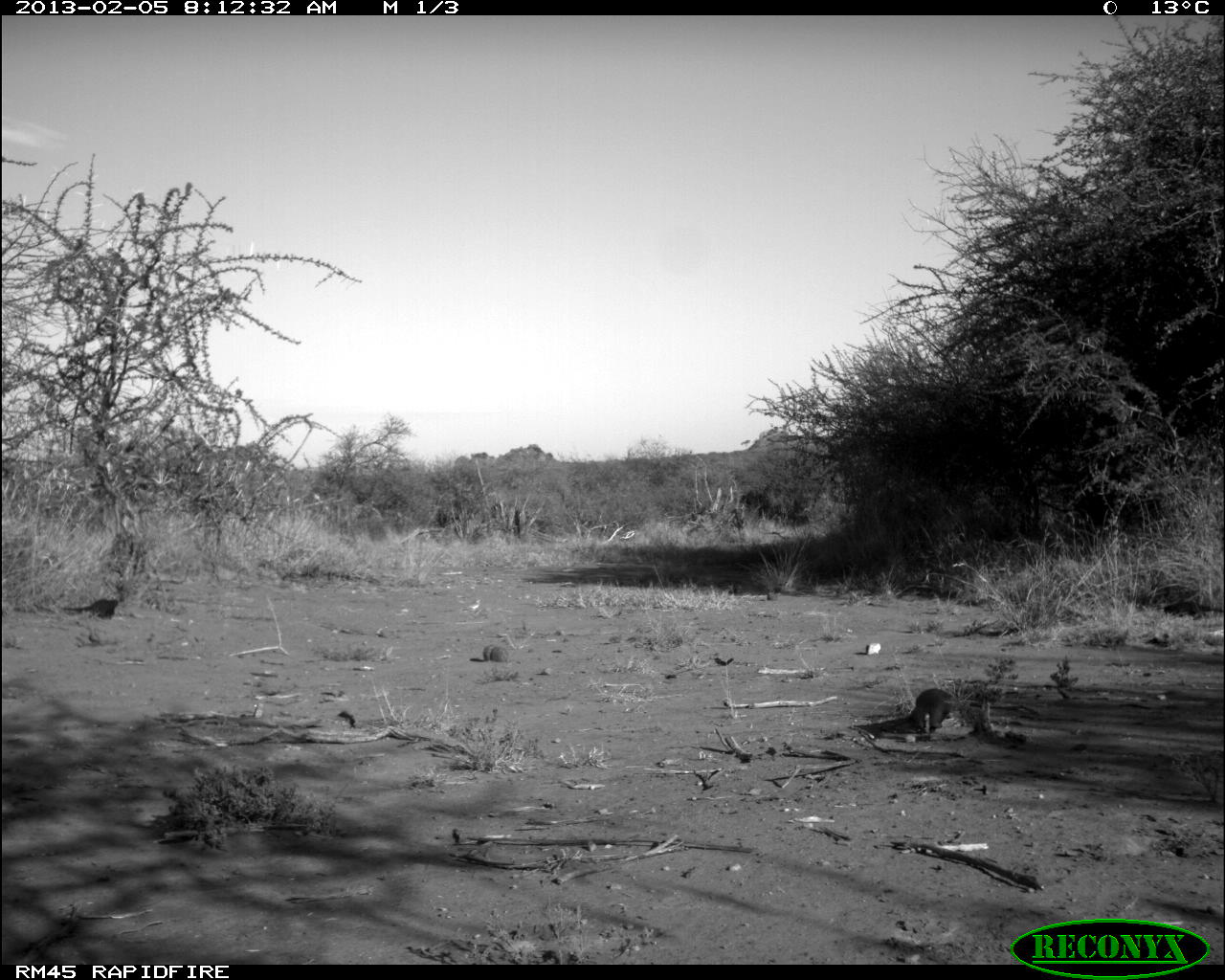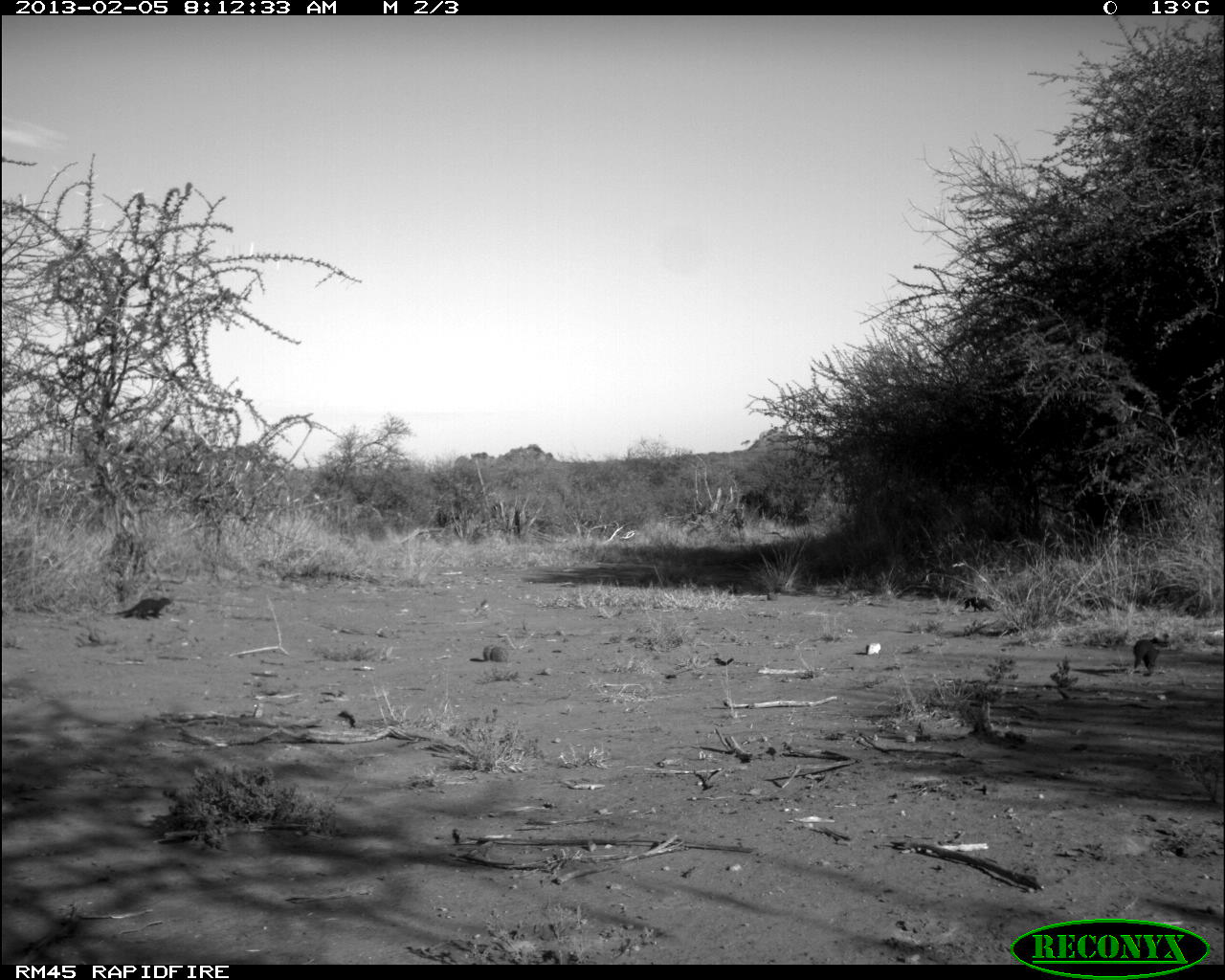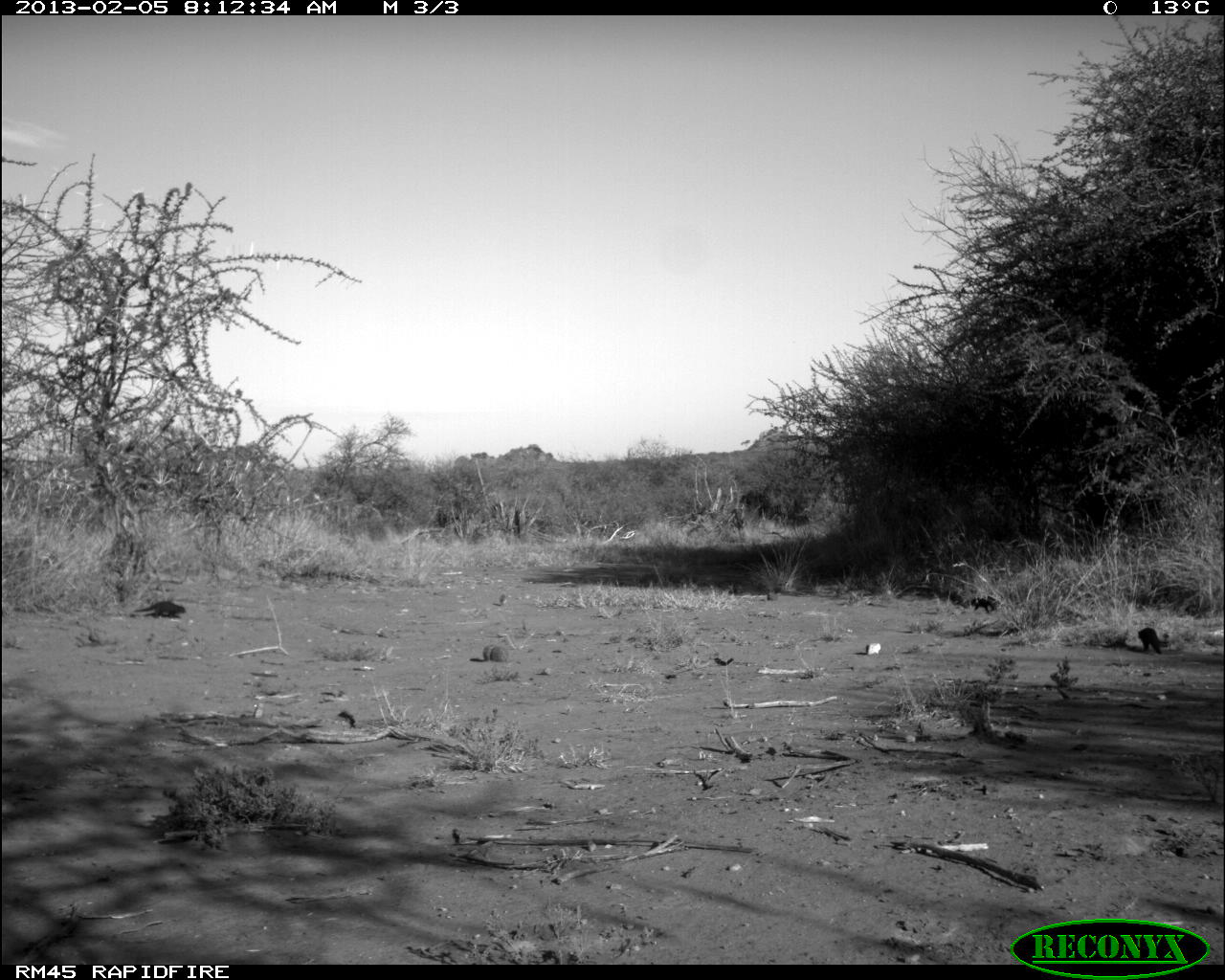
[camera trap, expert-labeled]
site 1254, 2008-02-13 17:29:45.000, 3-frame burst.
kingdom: Animalia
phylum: Chordata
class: Mammalia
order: Artiodactyla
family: Bovidae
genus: Aepyceros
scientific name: Aepyceros melampus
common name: impala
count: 2